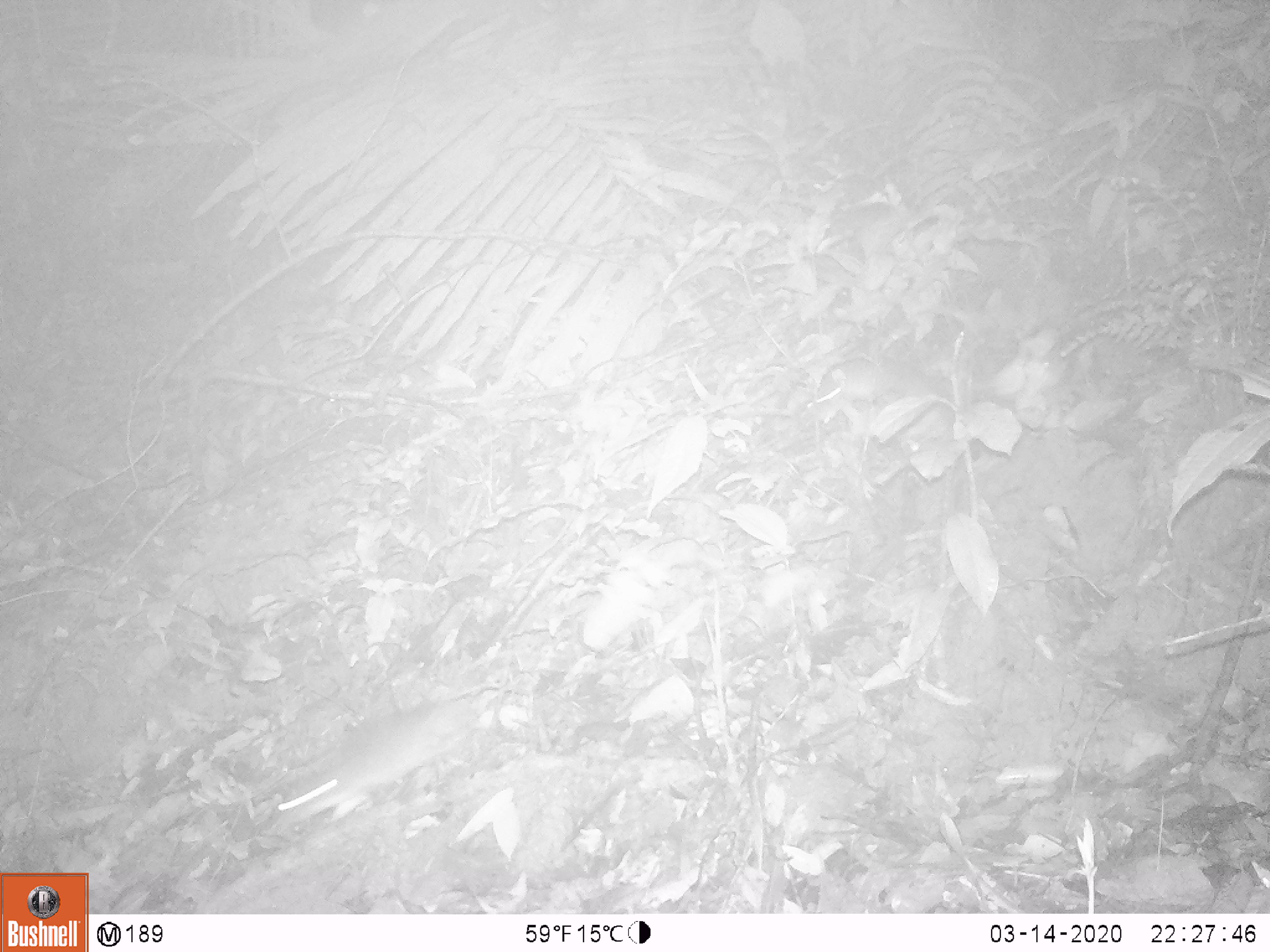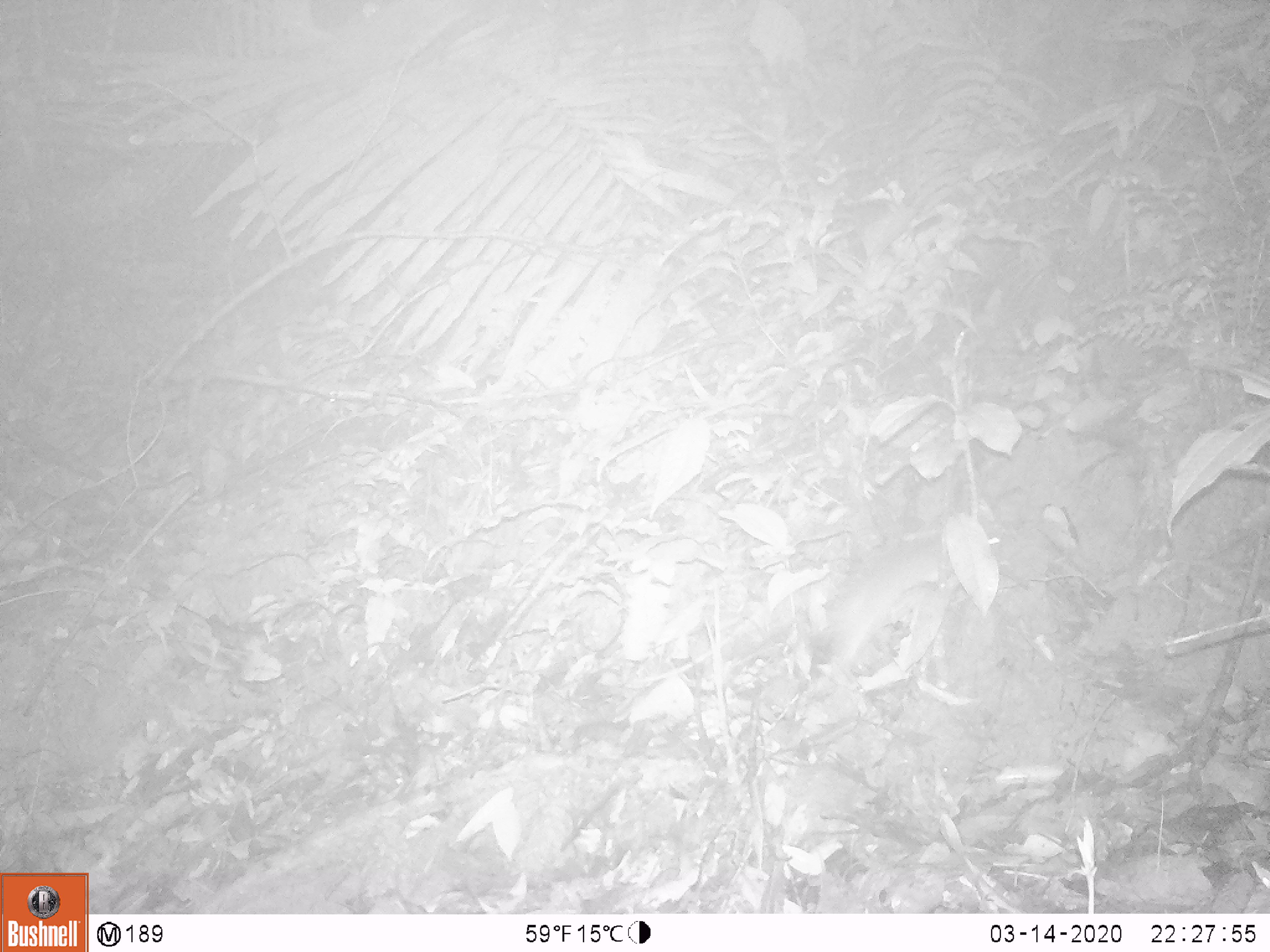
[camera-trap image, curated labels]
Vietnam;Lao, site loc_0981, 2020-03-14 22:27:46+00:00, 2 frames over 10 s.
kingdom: Animalia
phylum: Chordata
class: Mammalia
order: Rodentia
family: Muridae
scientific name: Muridae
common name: old-world mice and rats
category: unidentified murid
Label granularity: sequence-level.